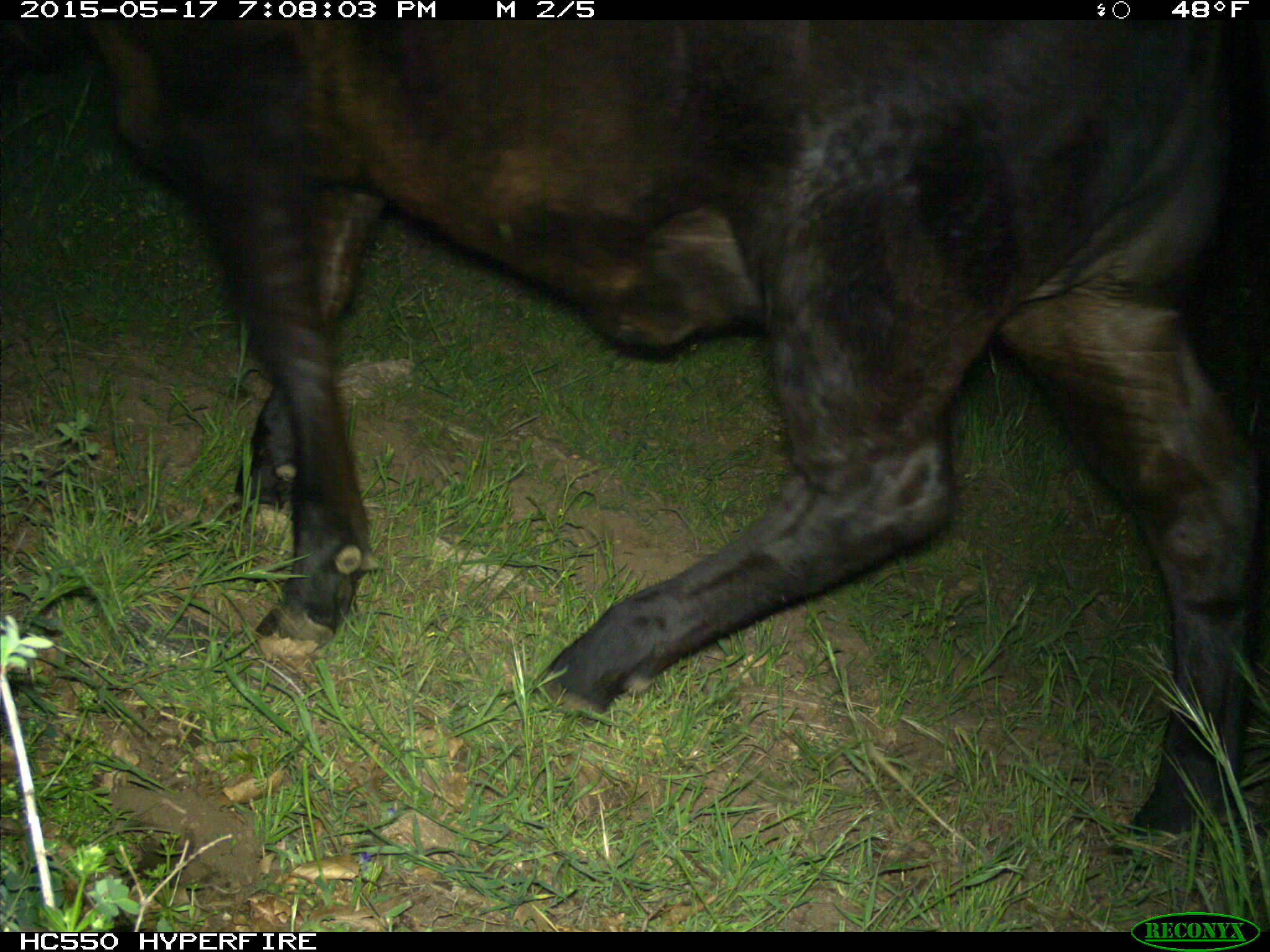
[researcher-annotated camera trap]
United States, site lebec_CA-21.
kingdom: Animalia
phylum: Chordata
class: Mammalia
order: Artiodactyla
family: Bovidae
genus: Bos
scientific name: Bos taurus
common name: domestic cow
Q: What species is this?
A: Bos taurus (domestic cow).